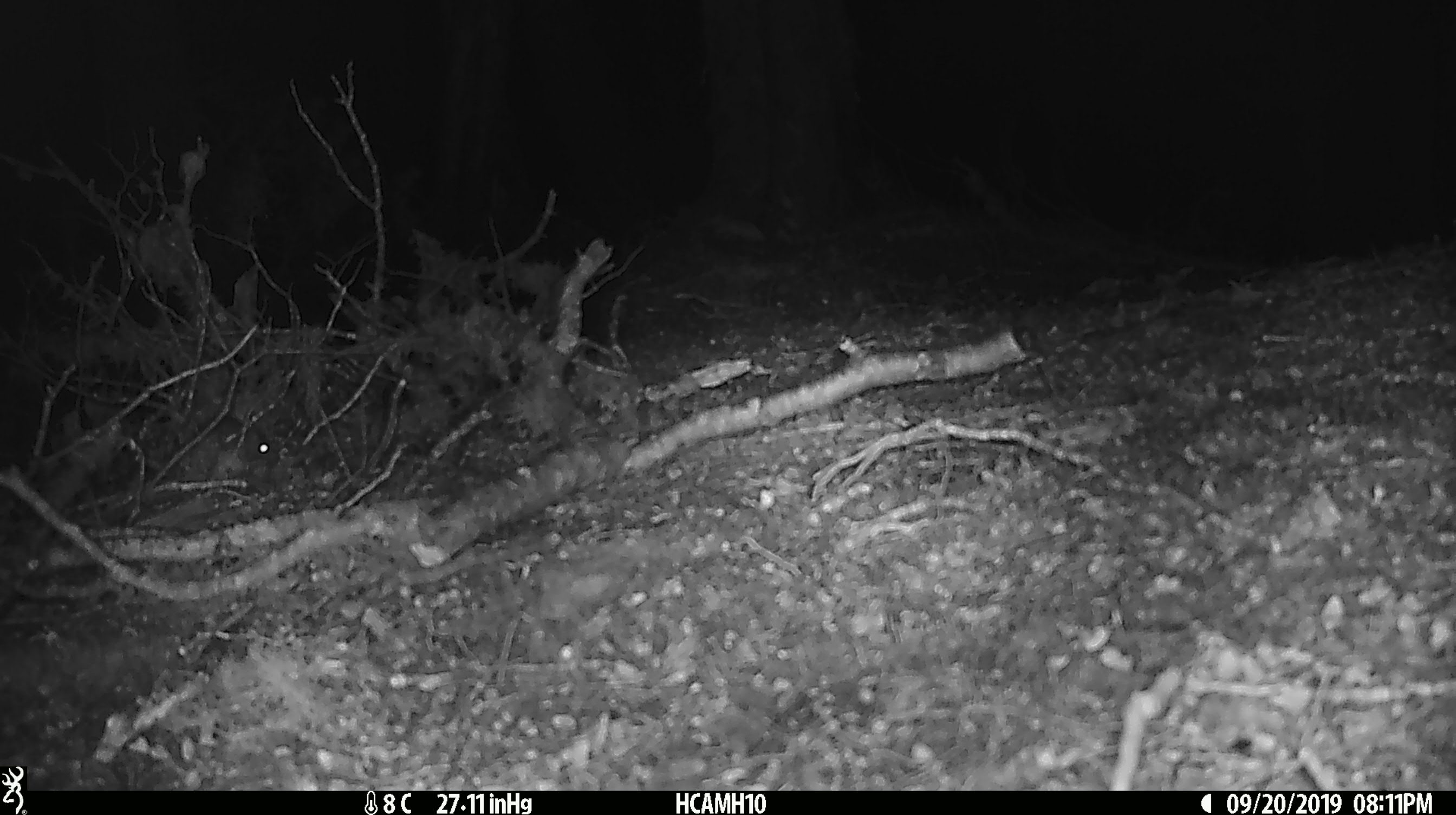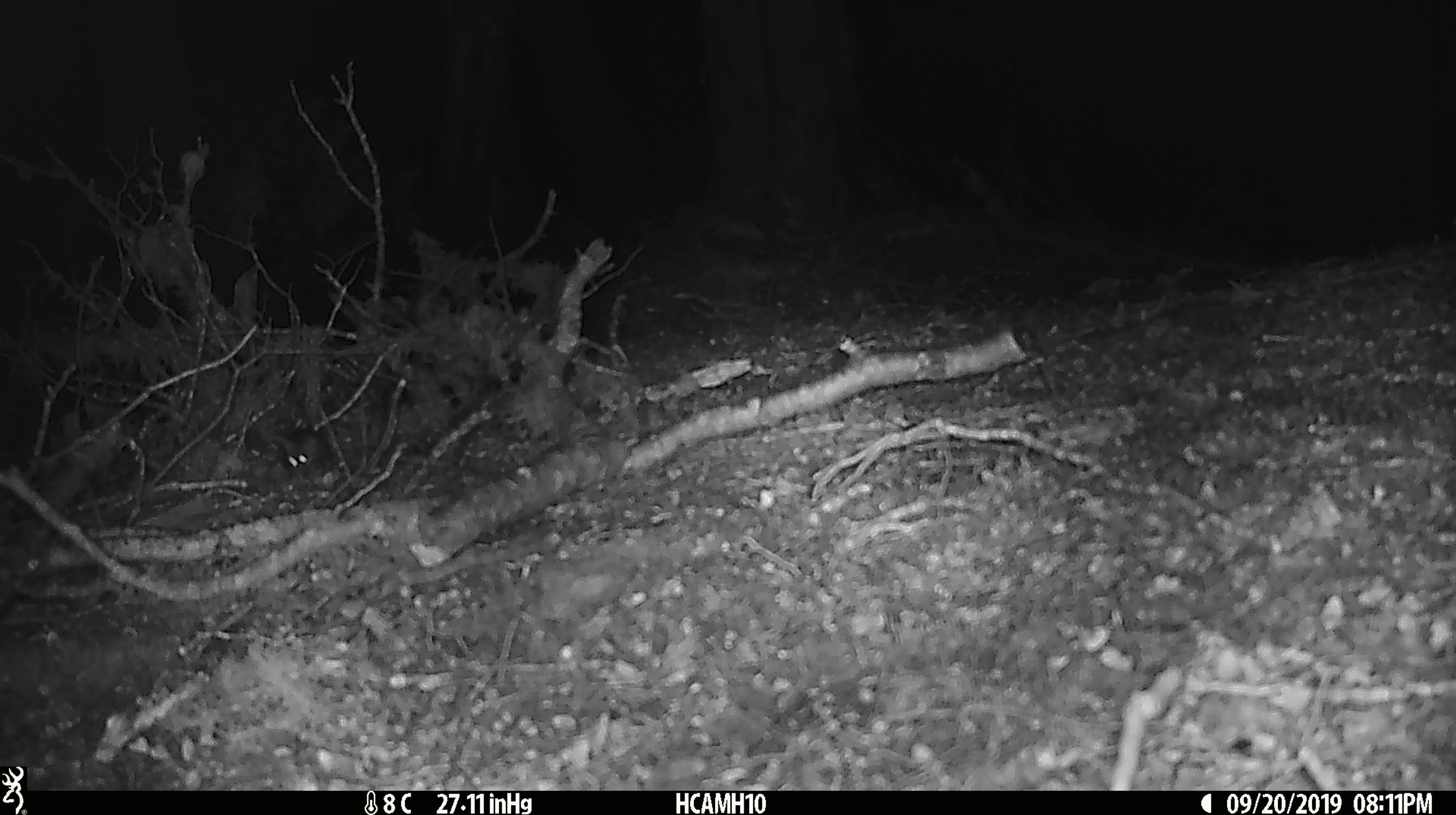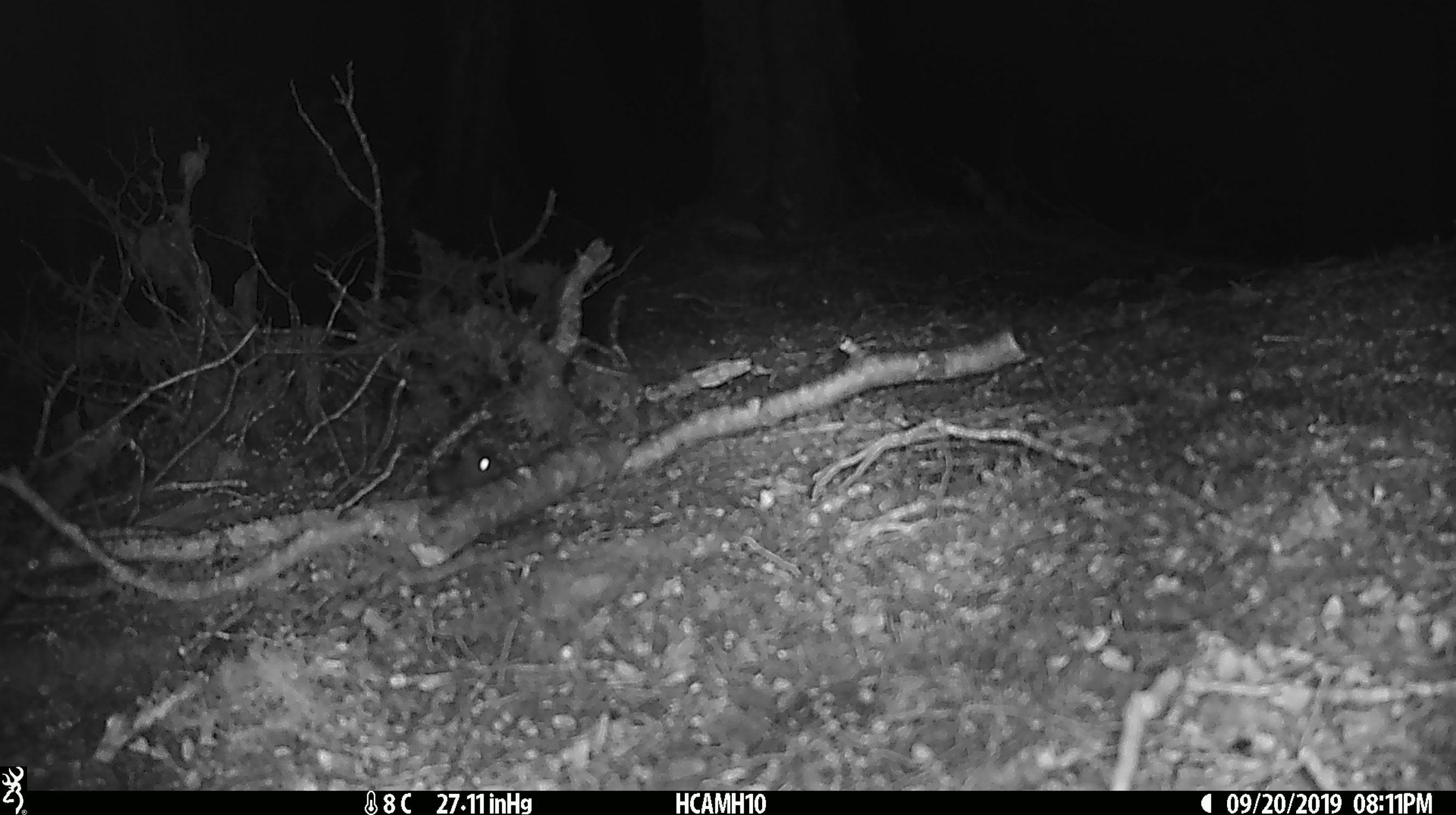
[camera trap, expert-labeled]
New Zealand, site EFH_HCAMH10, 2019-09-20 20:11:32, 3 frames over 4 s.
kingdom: Animalia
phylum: Chordata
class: Mammalia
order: Rodentia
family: Muridae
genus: Mus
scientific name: Mus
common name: mouse